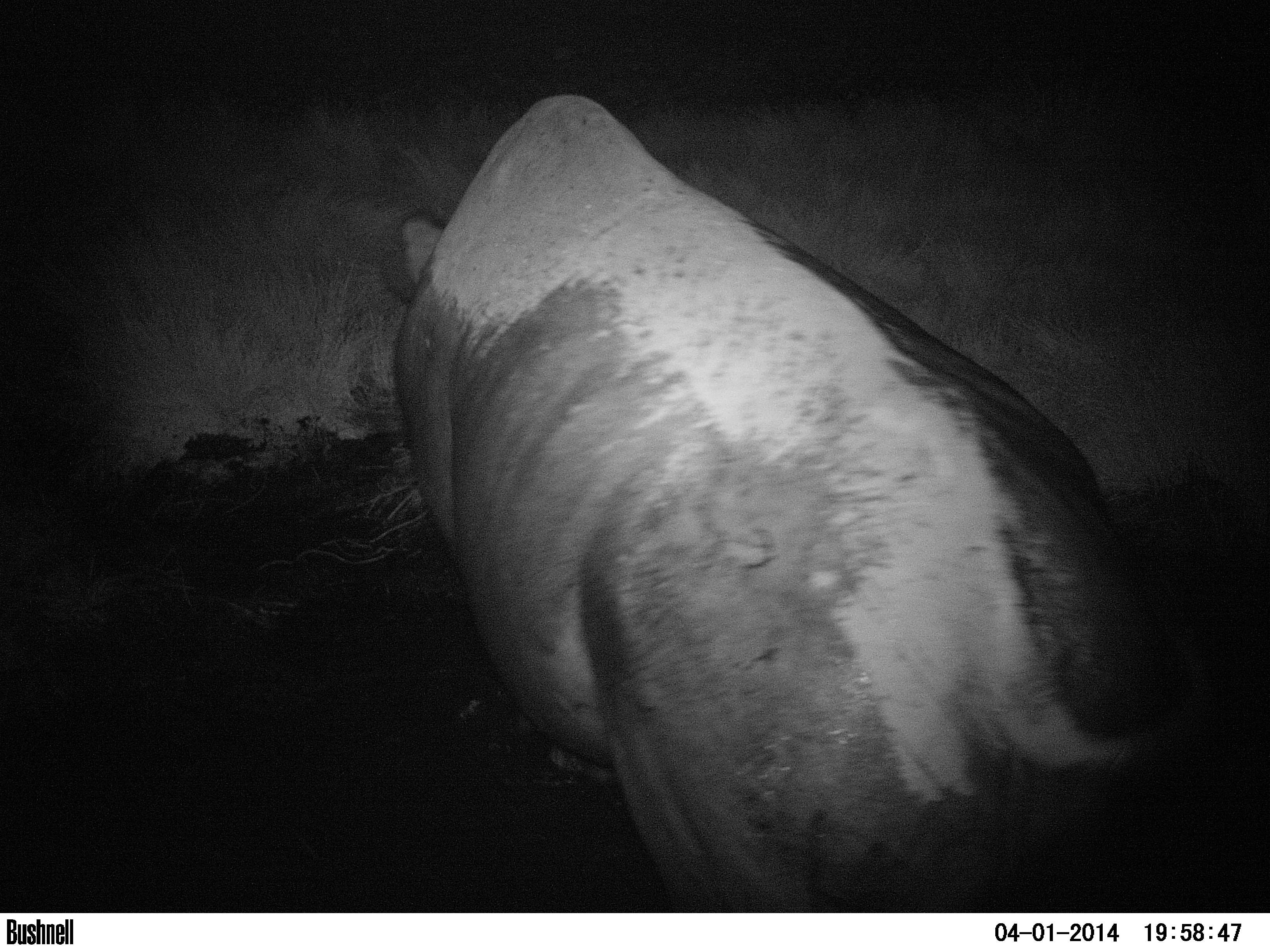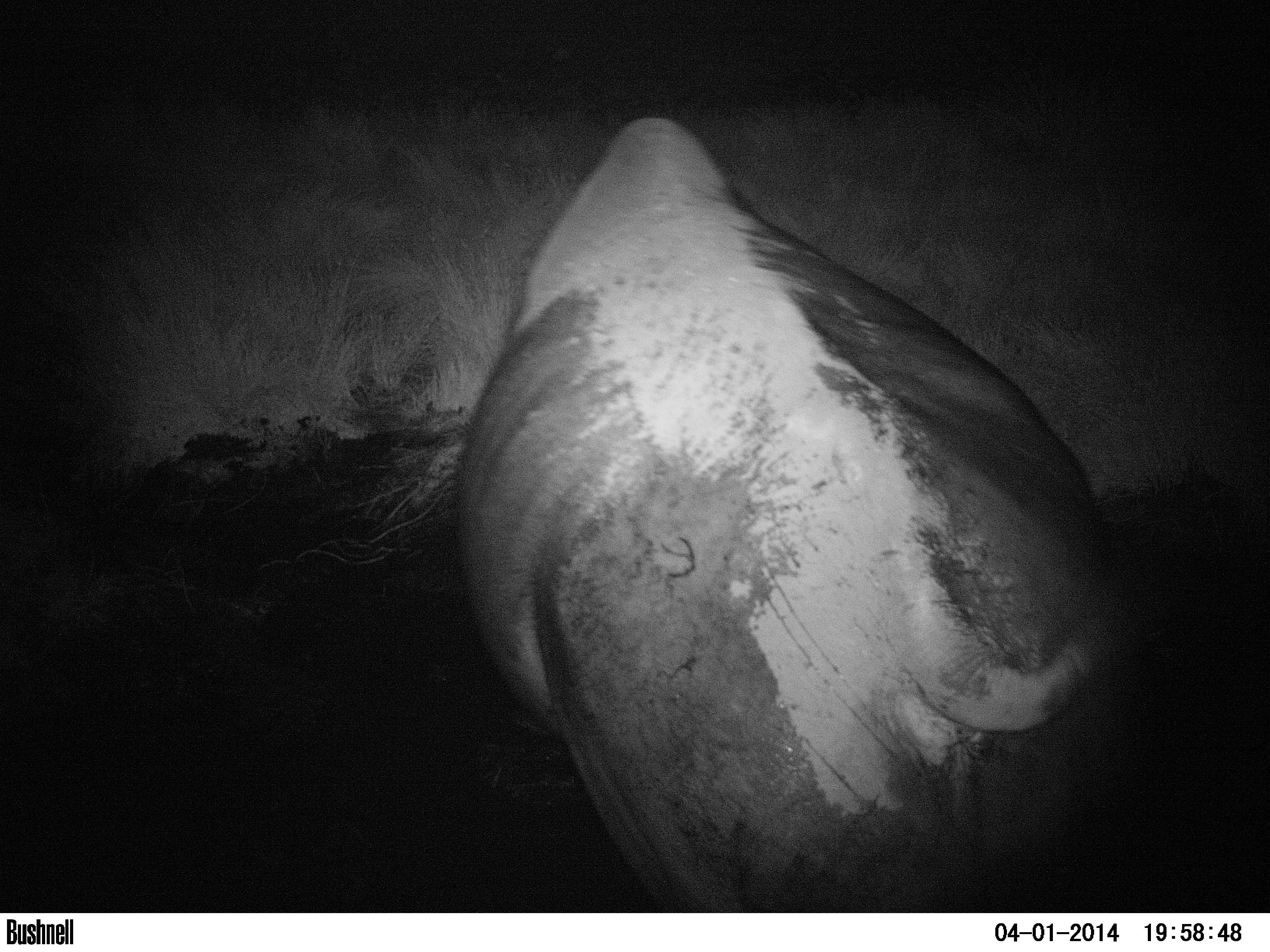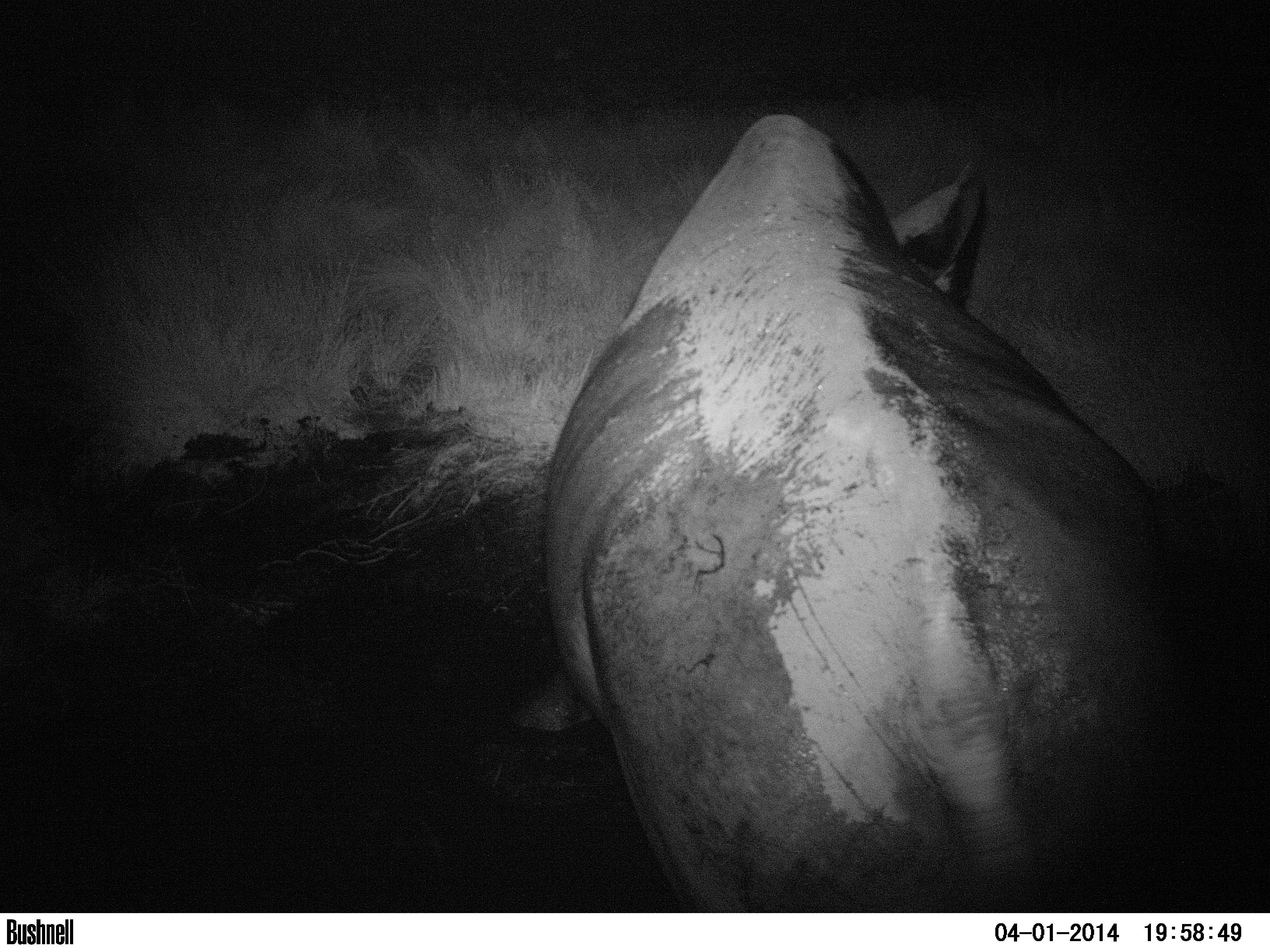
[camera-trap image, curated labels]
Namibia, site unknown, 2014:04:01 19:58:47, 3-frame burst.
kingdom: Animalia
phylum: Chordata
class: Mammalia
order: Perissodactyla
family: Rhinocerotidae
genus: Diceros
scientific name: Diceros bicornis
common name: black rhinoceros